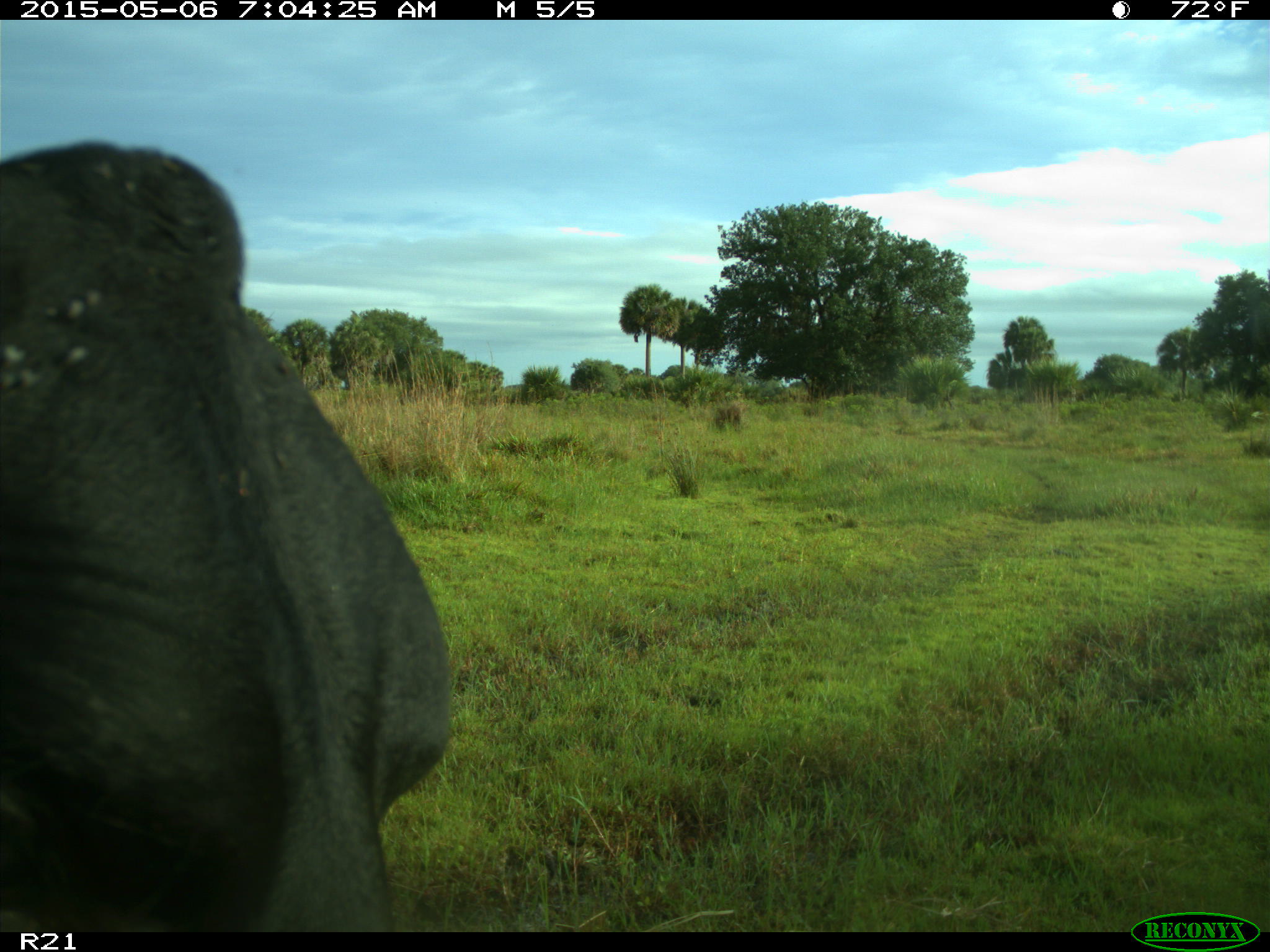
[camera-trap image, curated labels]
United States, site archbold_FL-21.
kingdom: Animalia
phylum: Chordata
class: Mammalia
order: Artiodactyla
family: Bovidae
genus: Bos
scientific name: Bos taurus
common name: domestic cow